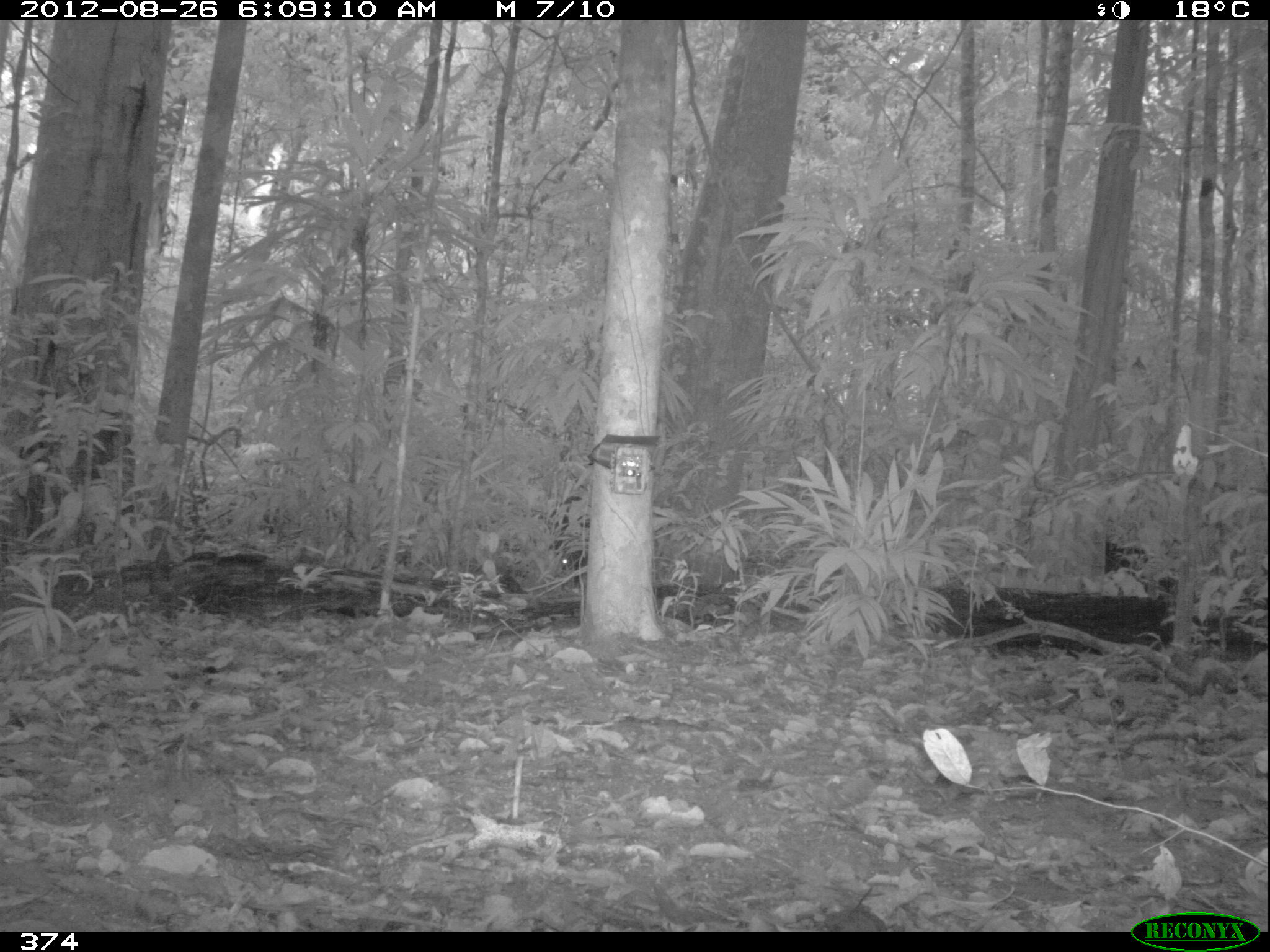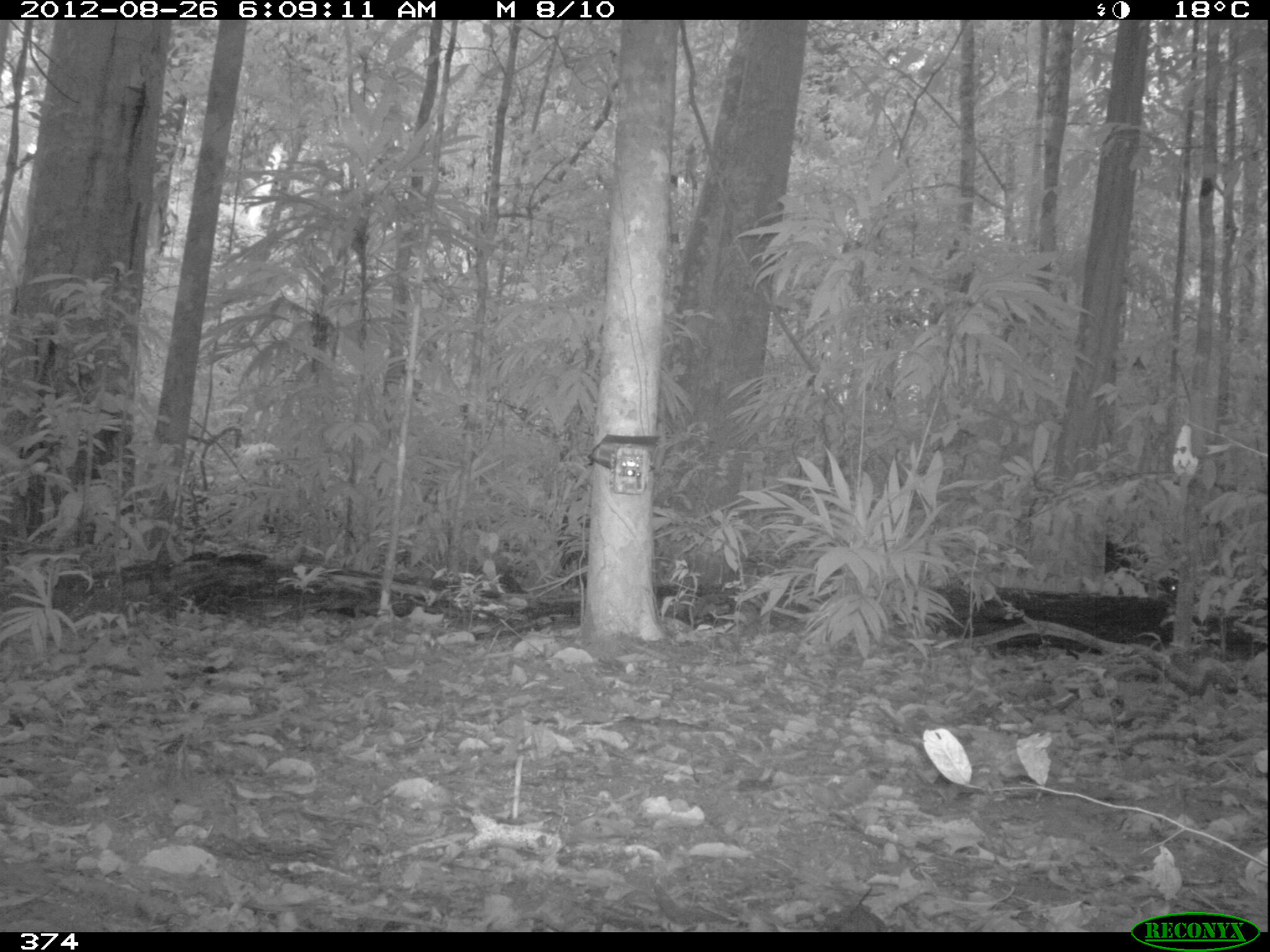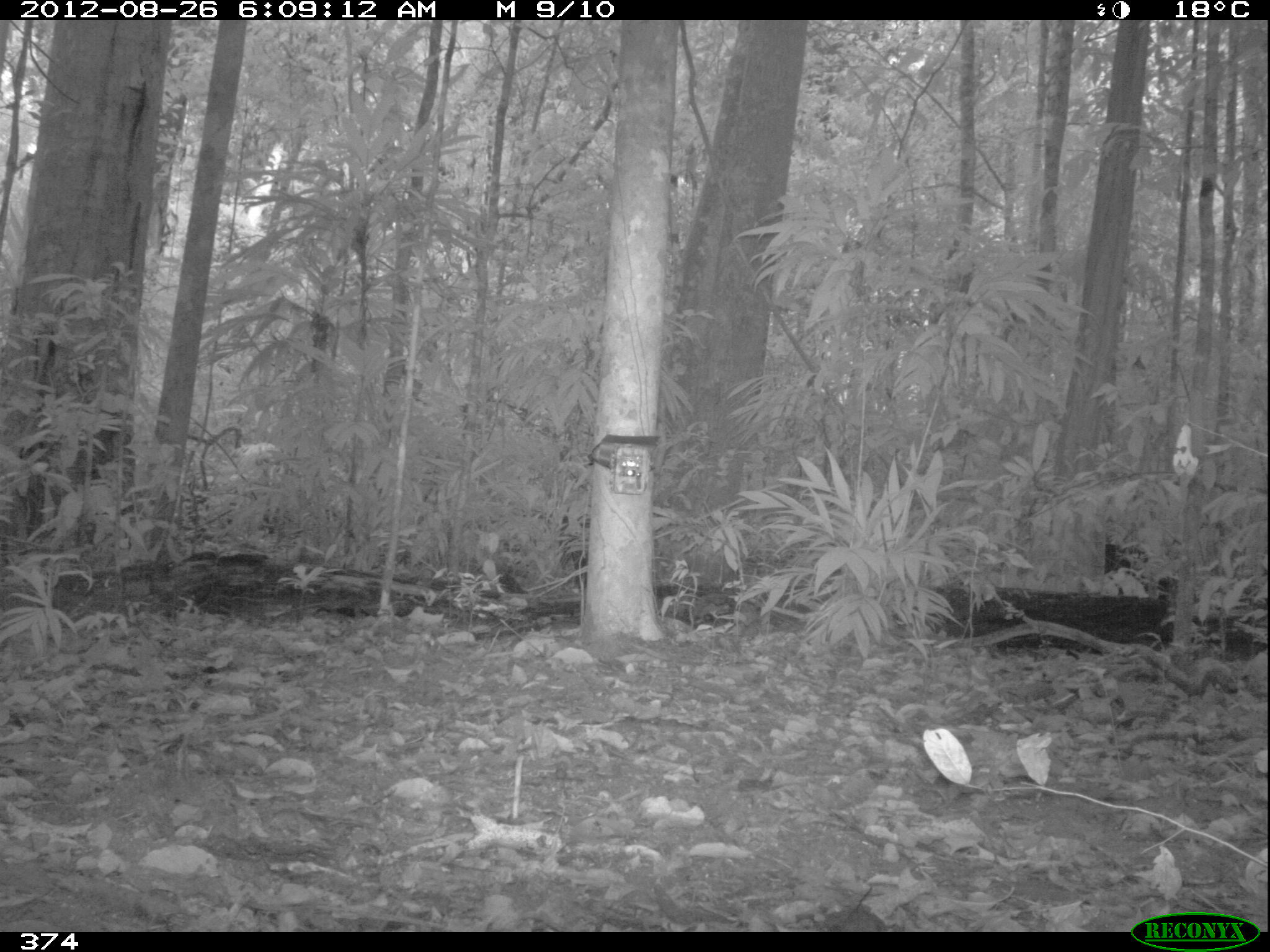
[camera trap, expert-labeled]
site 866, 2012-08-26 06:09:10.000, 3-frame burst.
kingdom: Animalia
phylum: Chordata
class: Mammalia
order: Artiodactyla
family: Tayassuidae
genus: Tayassu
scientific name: Tayassu pecari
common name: white-lipped peccary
Tayassu pecari (white-lipped peccary).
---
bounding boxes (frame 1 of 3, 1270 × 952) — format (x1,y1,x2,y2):
tayassu pecari: (547,494,590,585); (1104,540,1176,593)